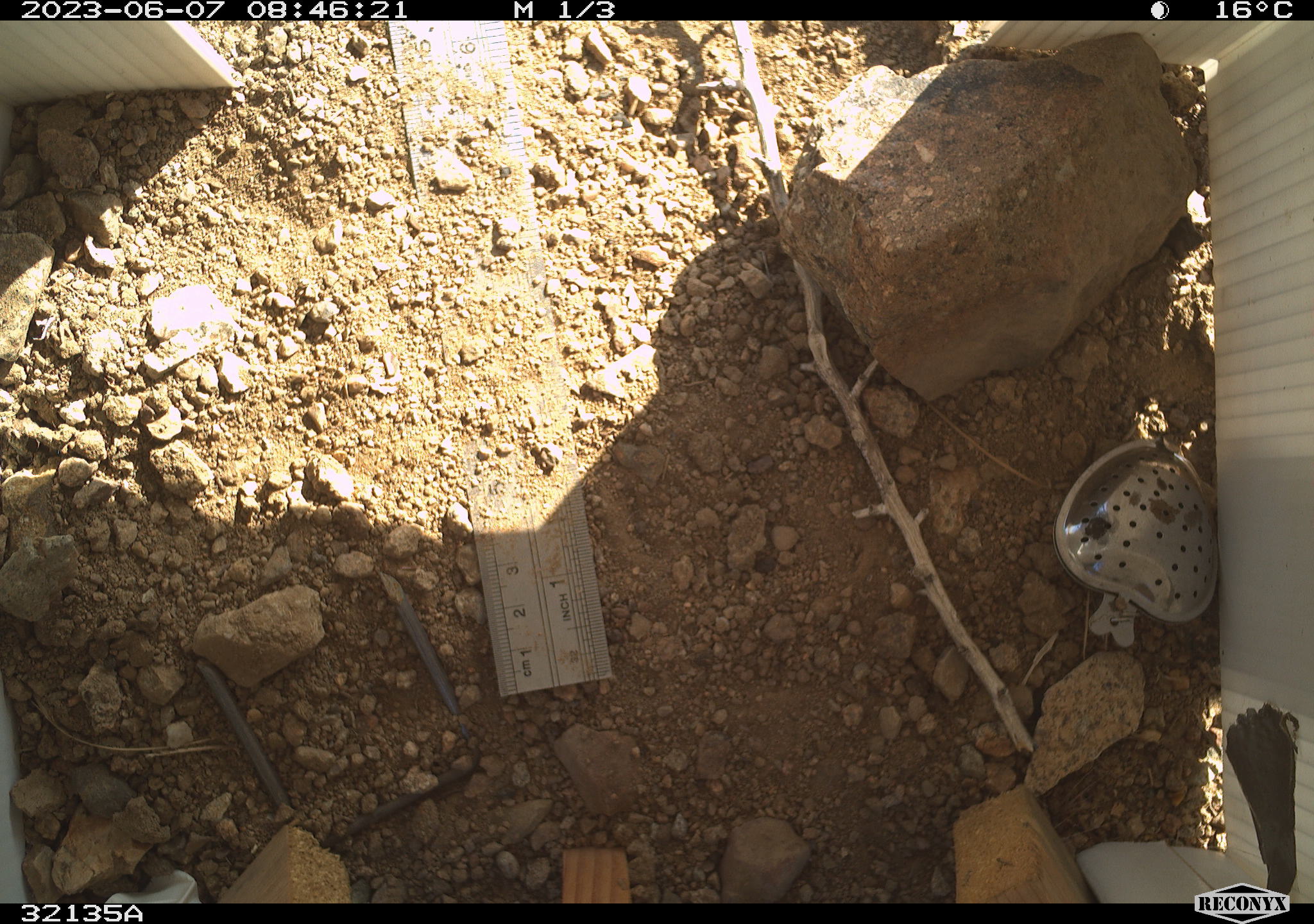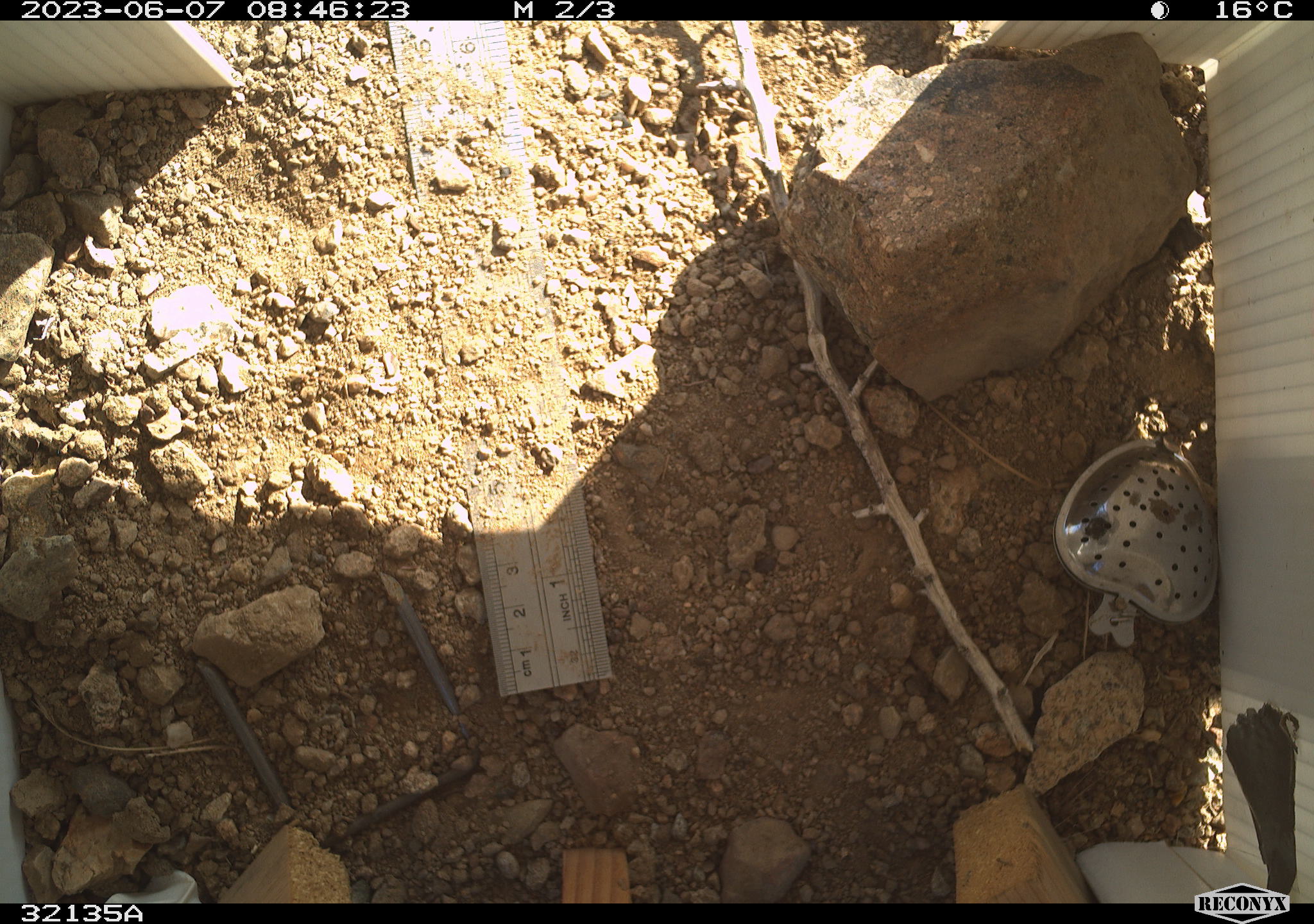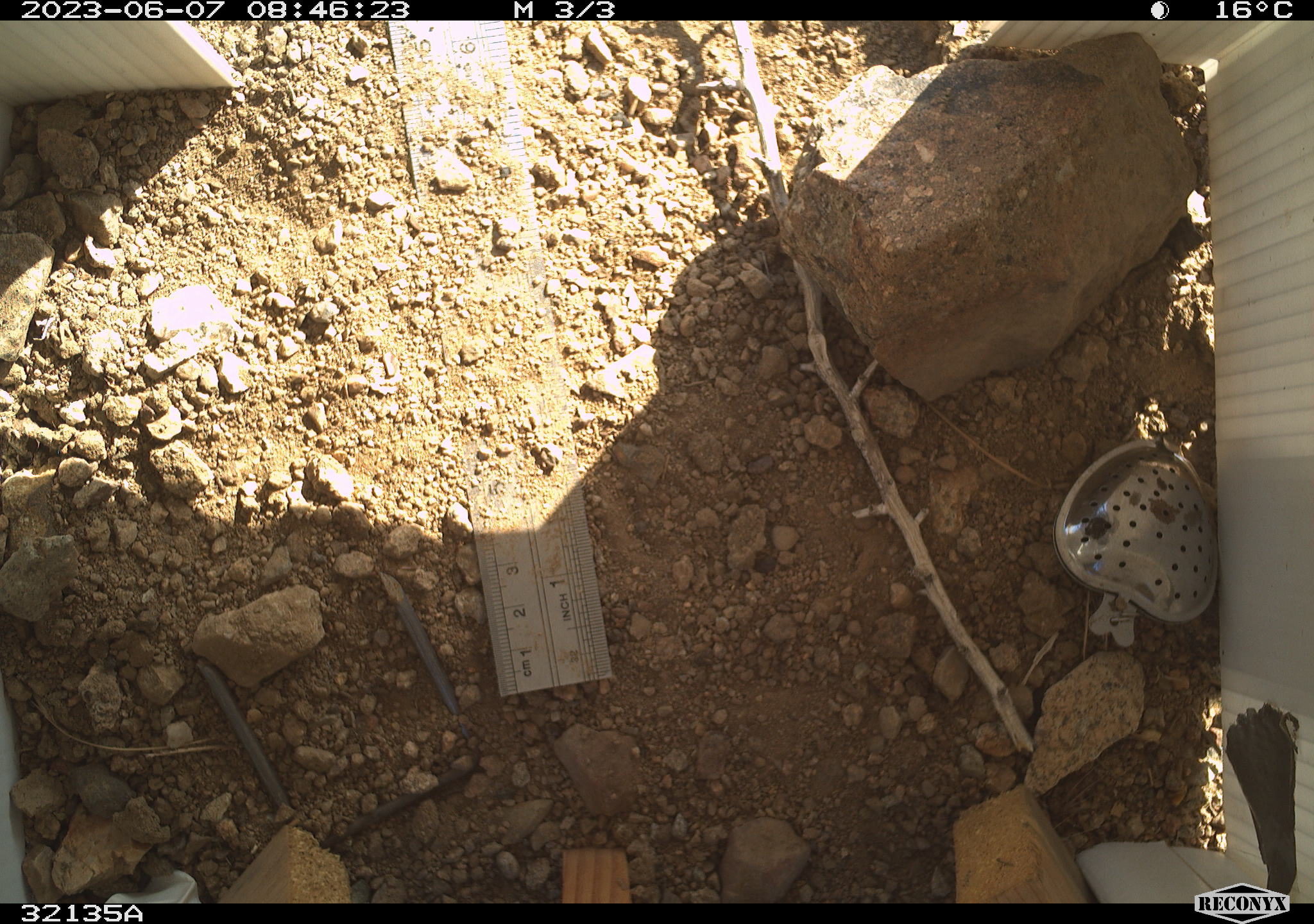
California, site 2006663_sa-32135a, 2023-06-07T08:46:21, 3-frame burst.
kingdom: Animalia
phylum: Chordata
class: Mammalia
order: Rodentia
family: Sciuridae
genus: Ammospermophilus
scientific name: Ammospermophilus leucurus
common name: white-tailed antelope squirrel